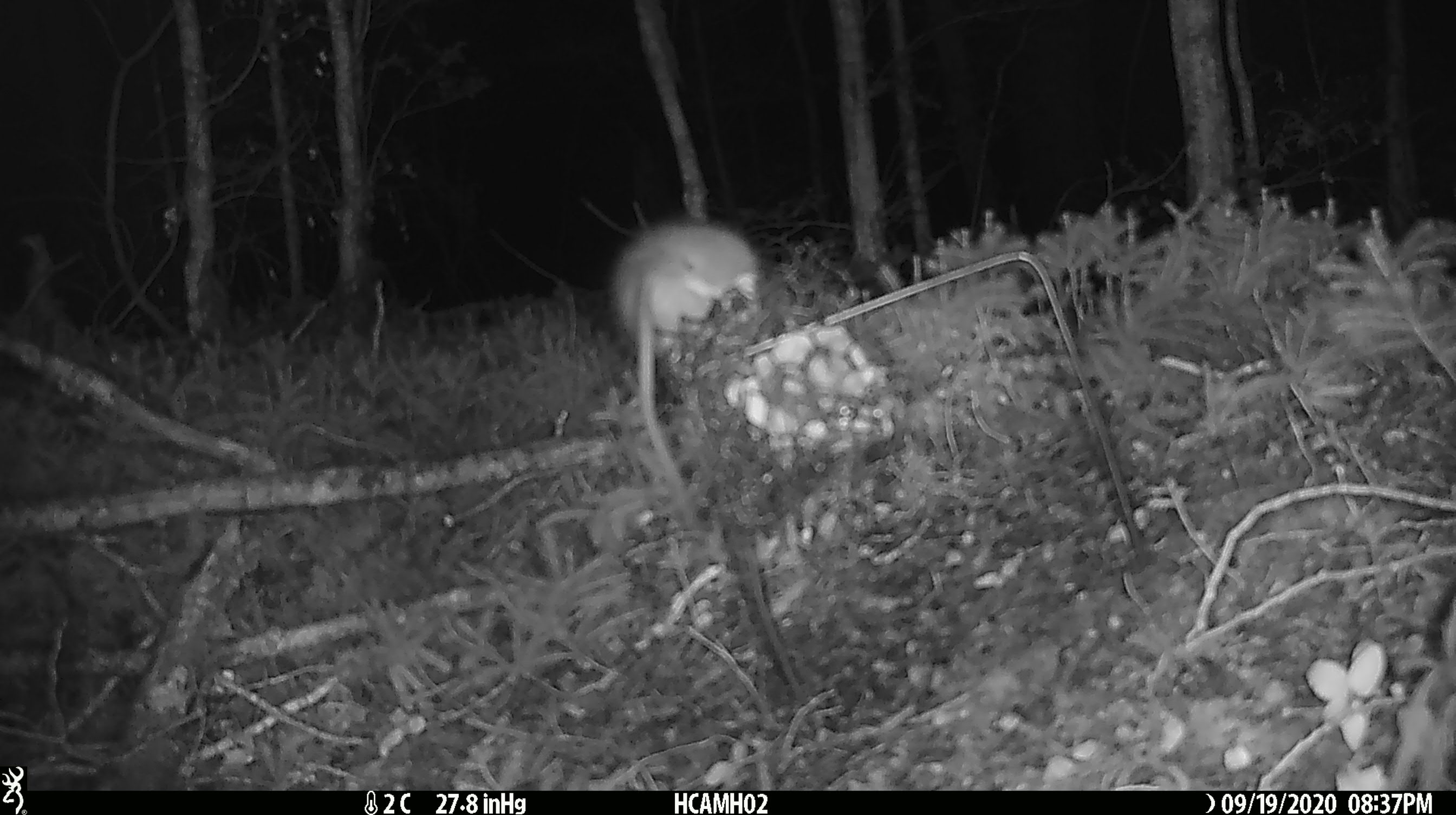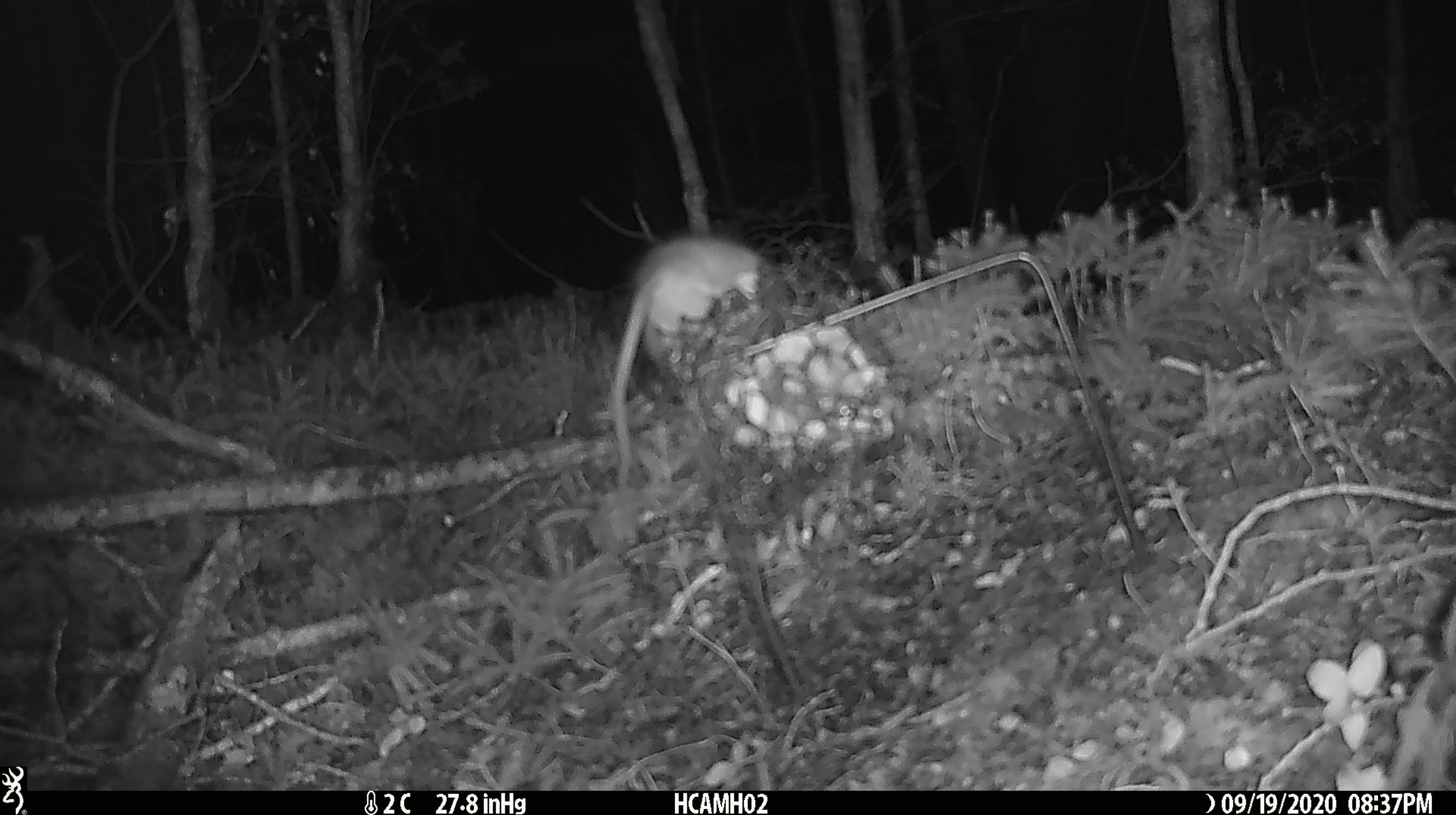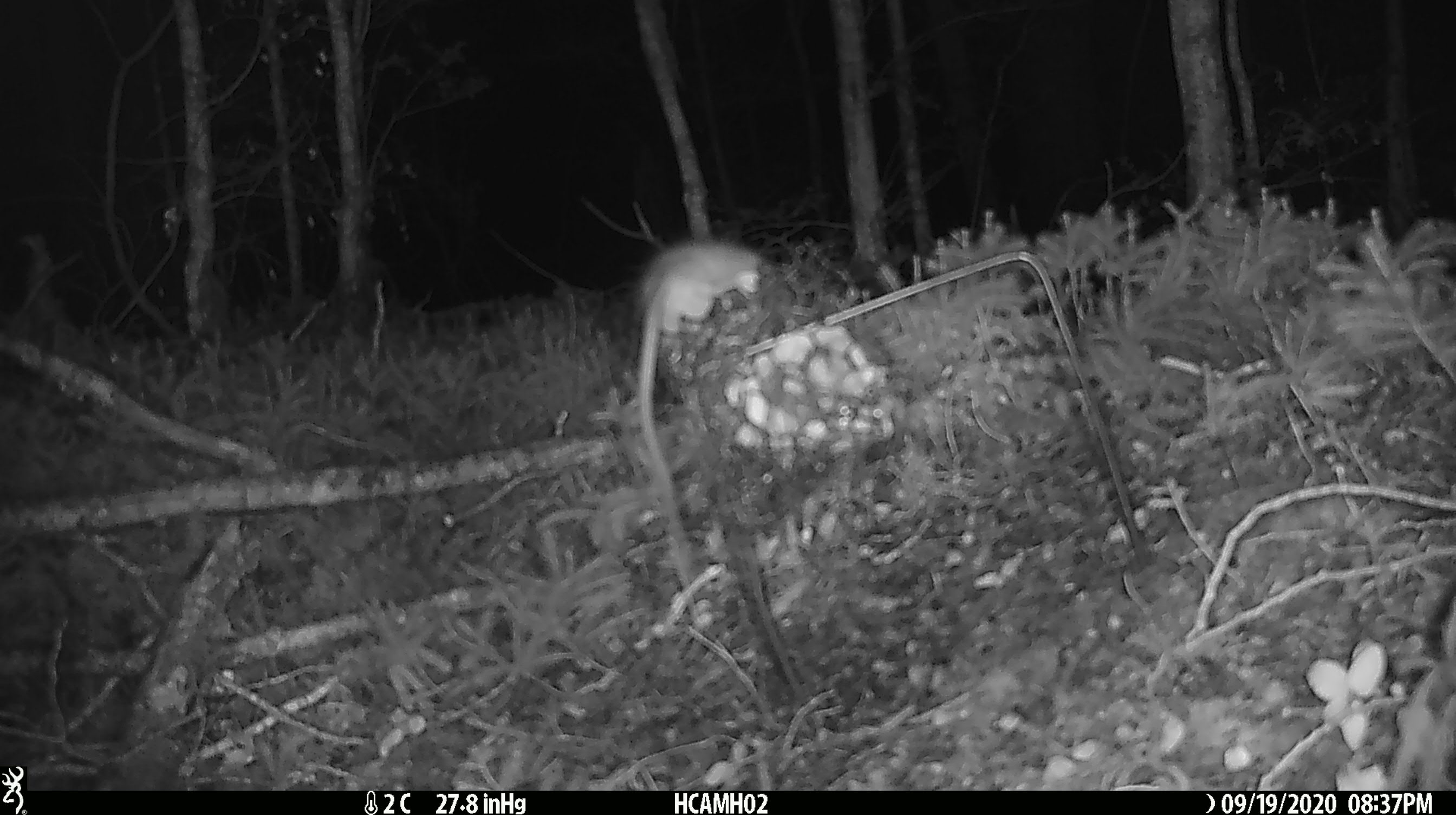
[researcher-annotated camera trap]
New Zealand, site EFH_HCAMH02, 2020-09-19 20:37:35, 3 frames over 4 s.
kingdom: Animalia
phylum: Chordata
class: Mammalia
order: Rodentia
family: Muridae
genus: Rattus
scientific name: Rattus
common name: rat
Rat (Rattus).